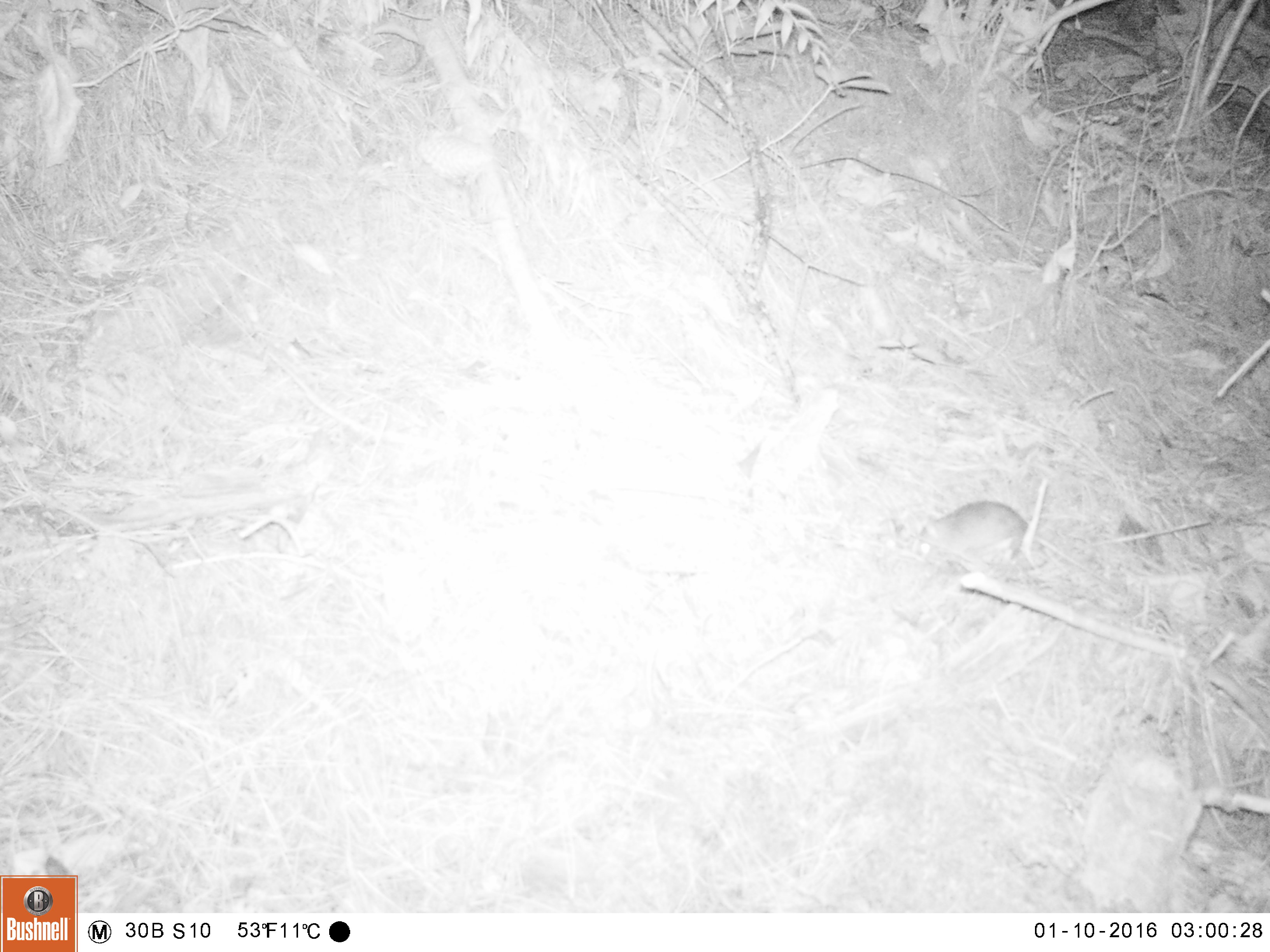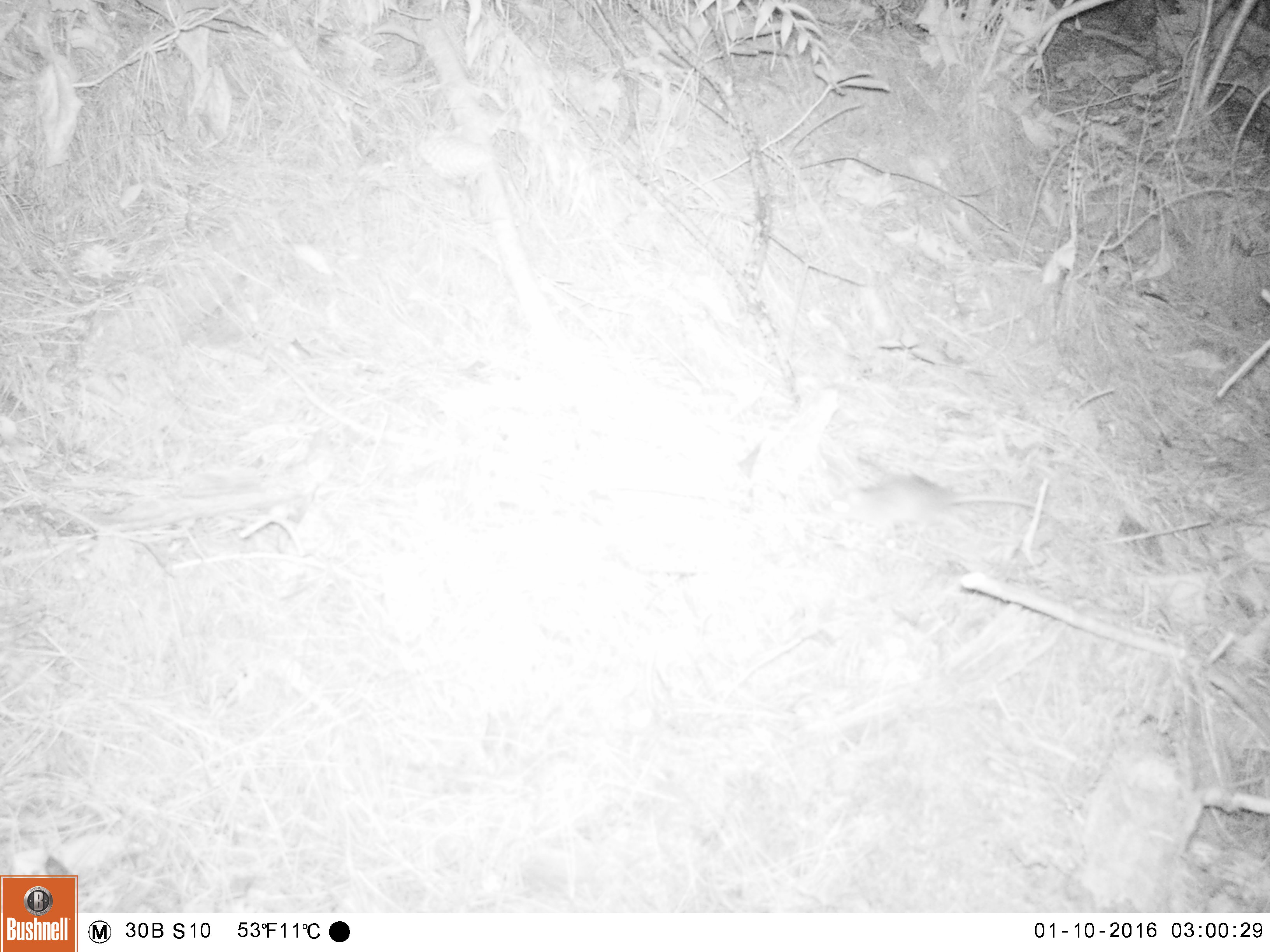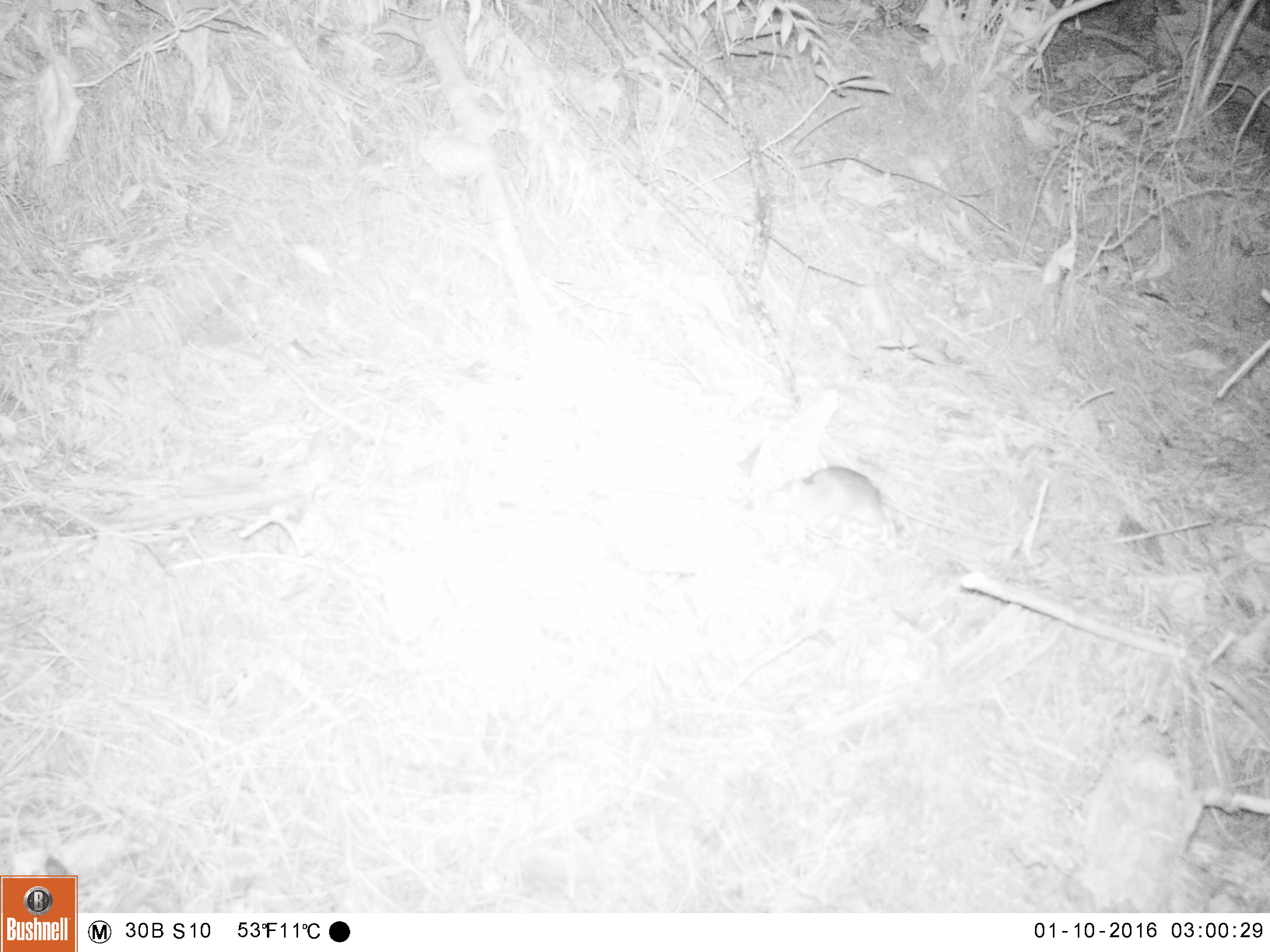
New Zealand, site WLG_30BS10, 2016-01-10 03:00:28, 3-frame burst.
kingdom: Animalia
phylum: Chordata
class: Mammalia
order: Rodentia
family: Muridae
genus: Rattus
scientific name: Rattus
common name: rat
Rat (Rattus).